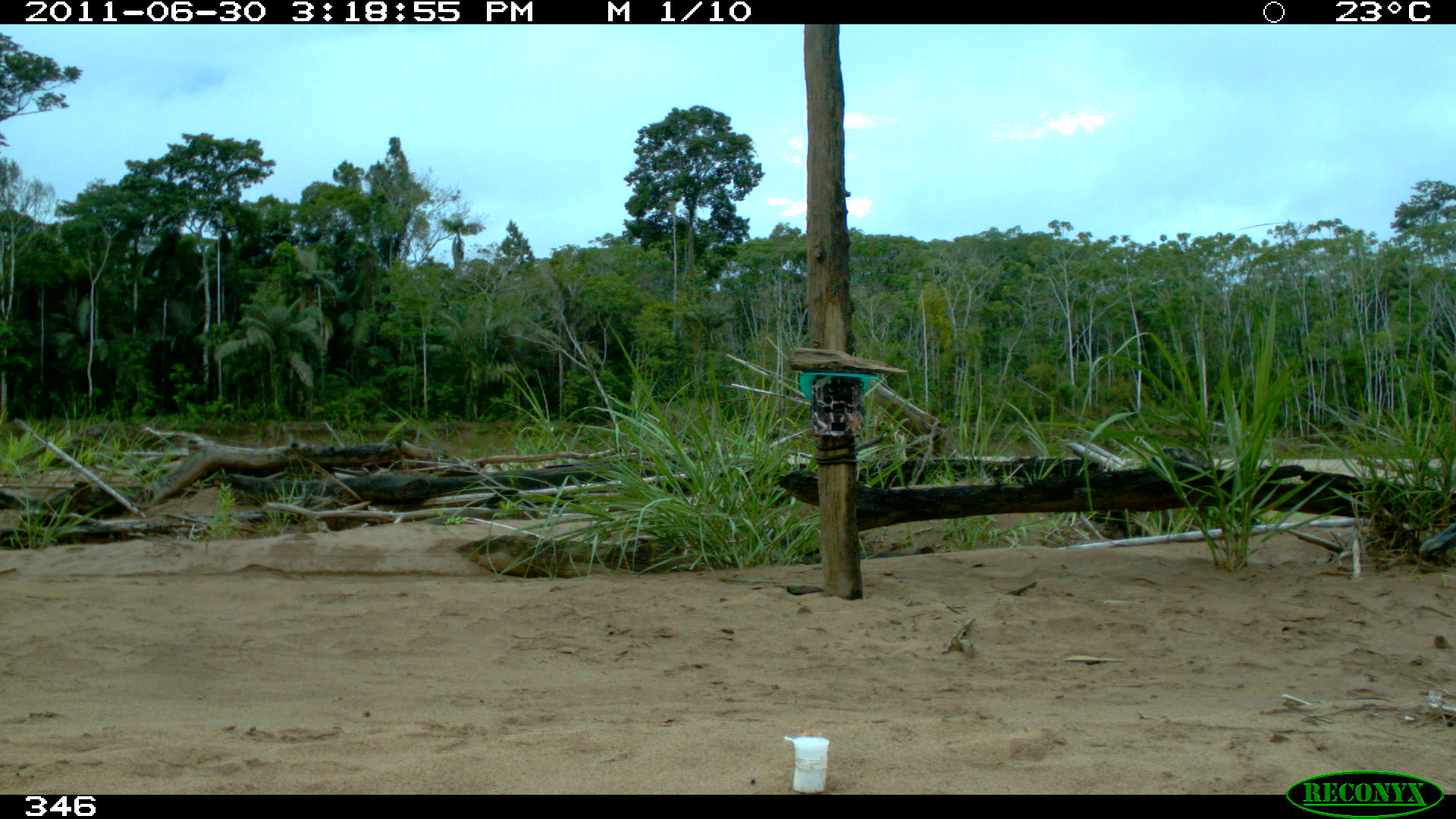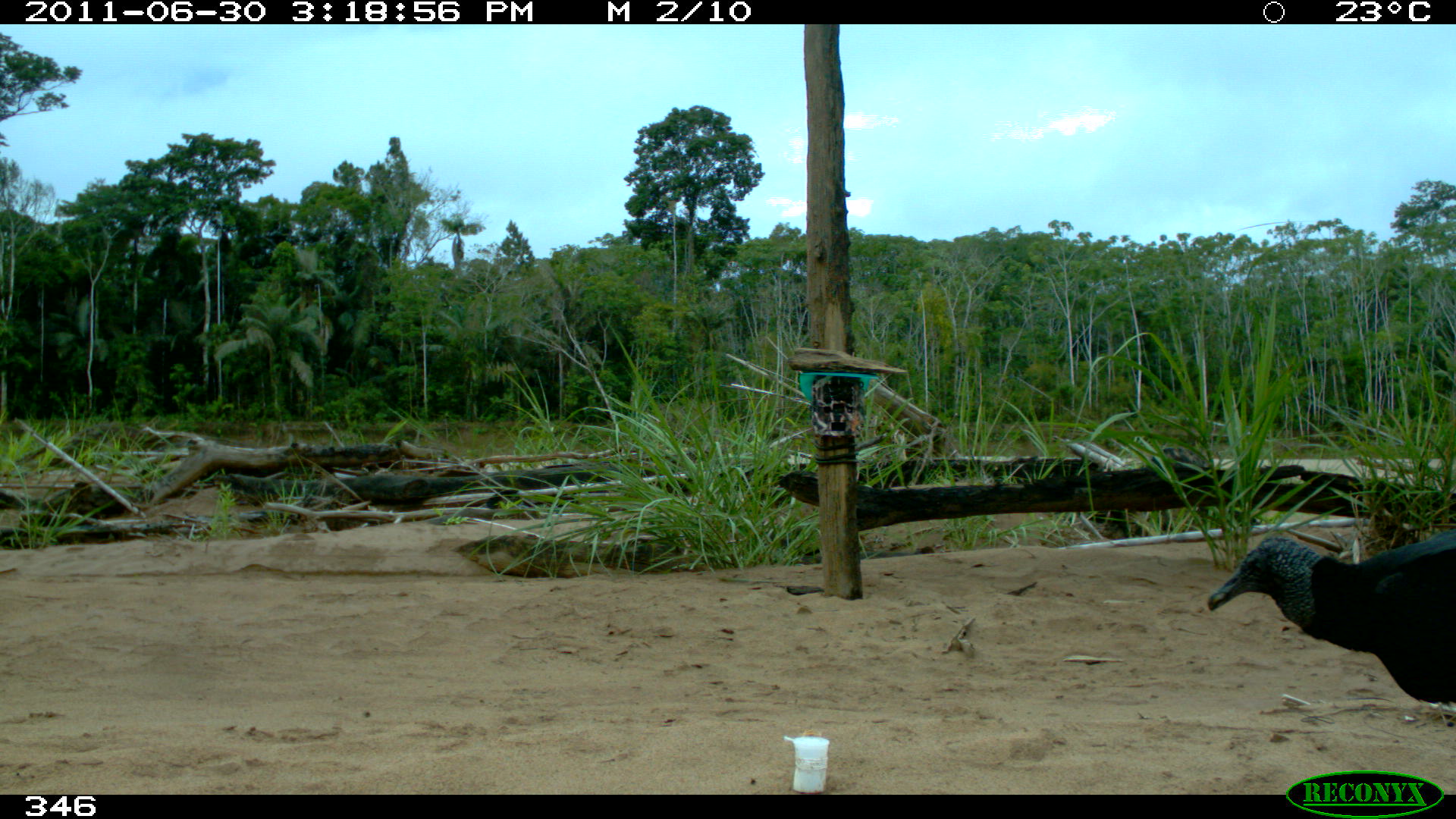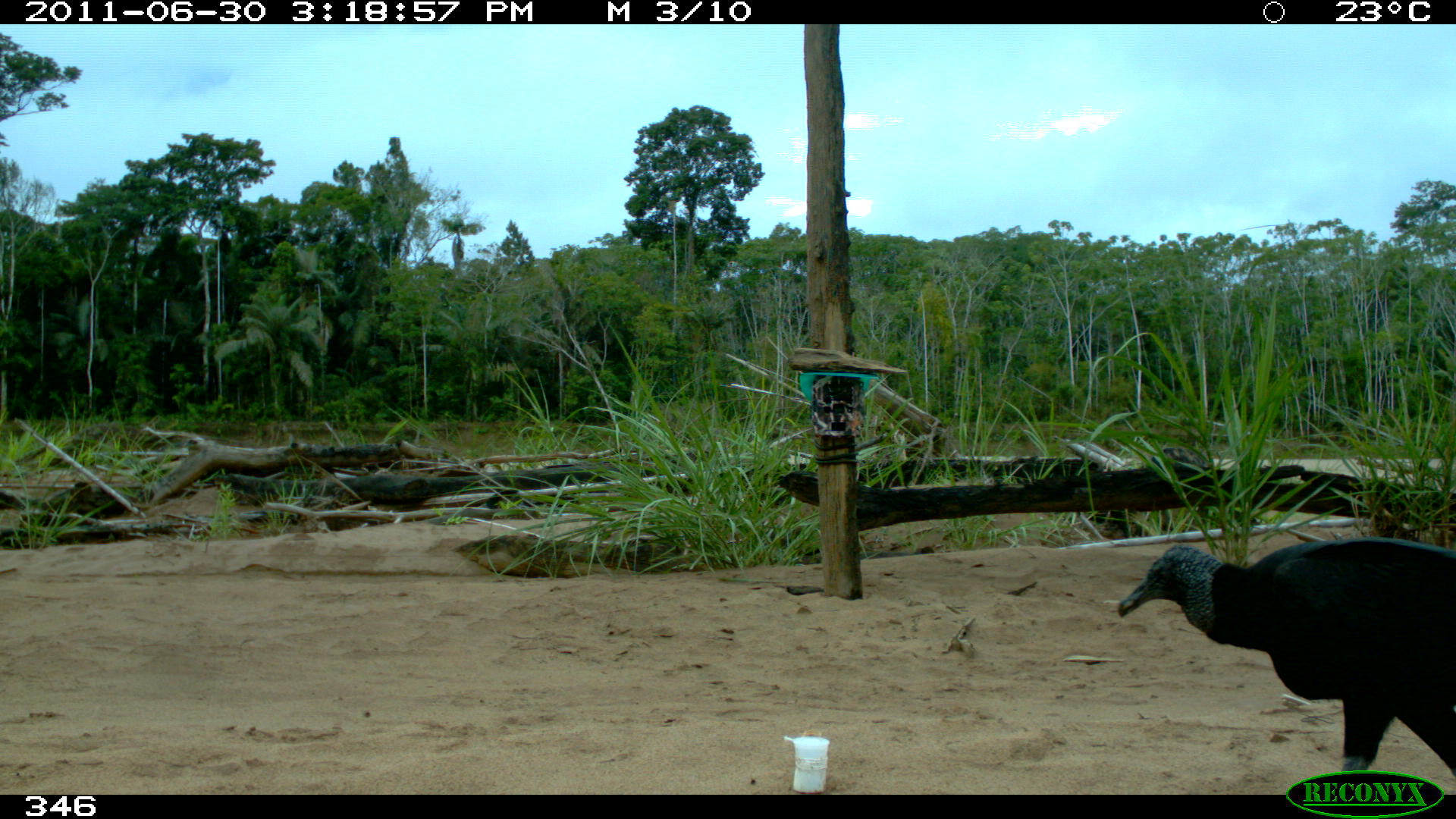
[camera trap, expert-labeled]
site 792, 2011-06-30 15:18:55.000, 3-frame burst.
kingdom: Animalia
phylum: Chordata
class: Aves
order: Cathartiformes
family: Cathartidae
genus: Coragyps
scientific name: Coragyps atratus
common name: black vulture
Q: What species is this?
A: Coragyps atratus (black vulture).